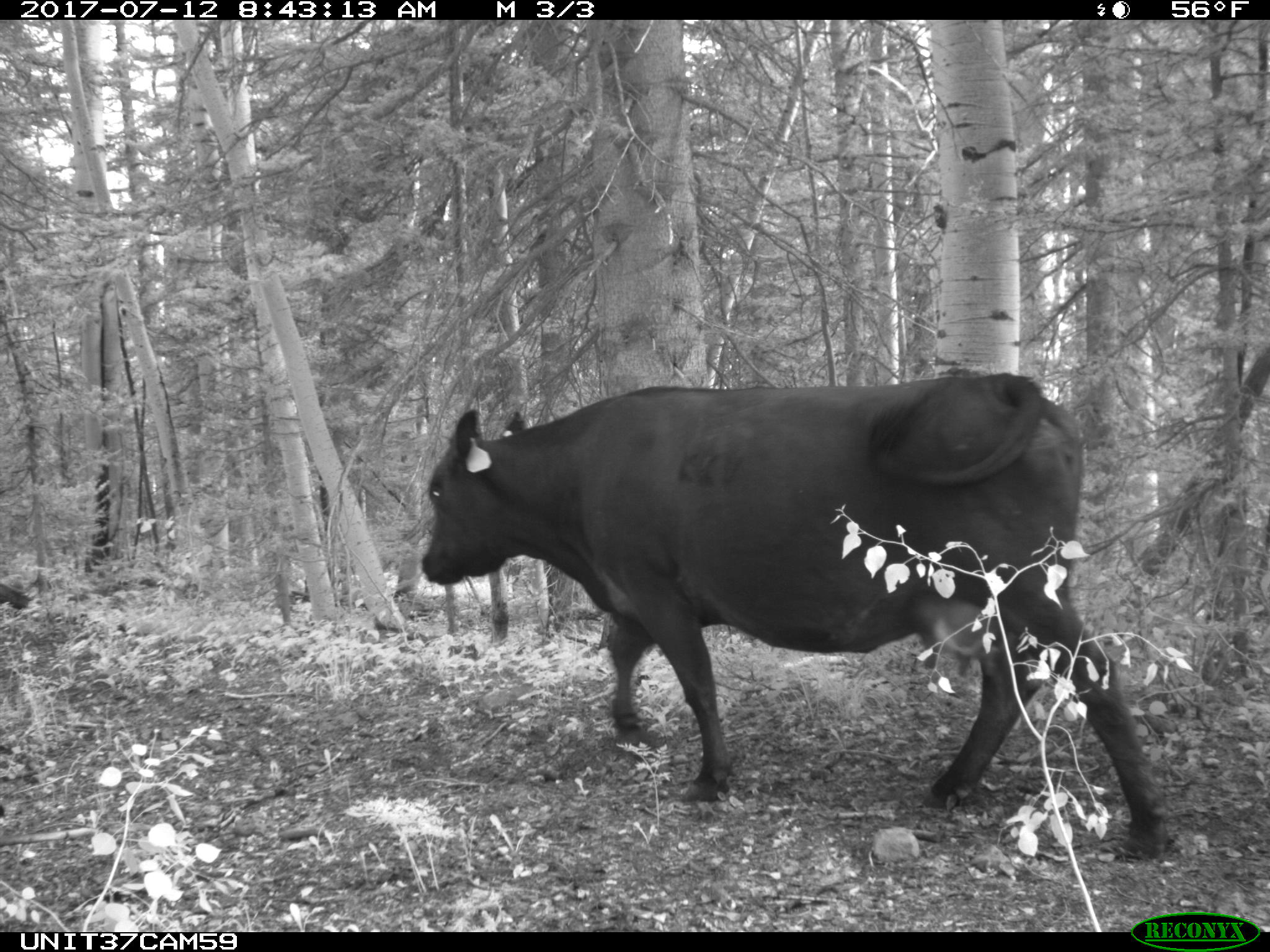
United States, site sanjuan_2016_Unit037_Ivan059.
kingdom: Animalia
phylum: Chordata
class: Mammalia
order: Artiodactyla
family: Bovidae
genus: Bos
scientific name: Bos taurus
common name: domestic cow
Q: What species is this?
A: Bos taurus (domestic cow).